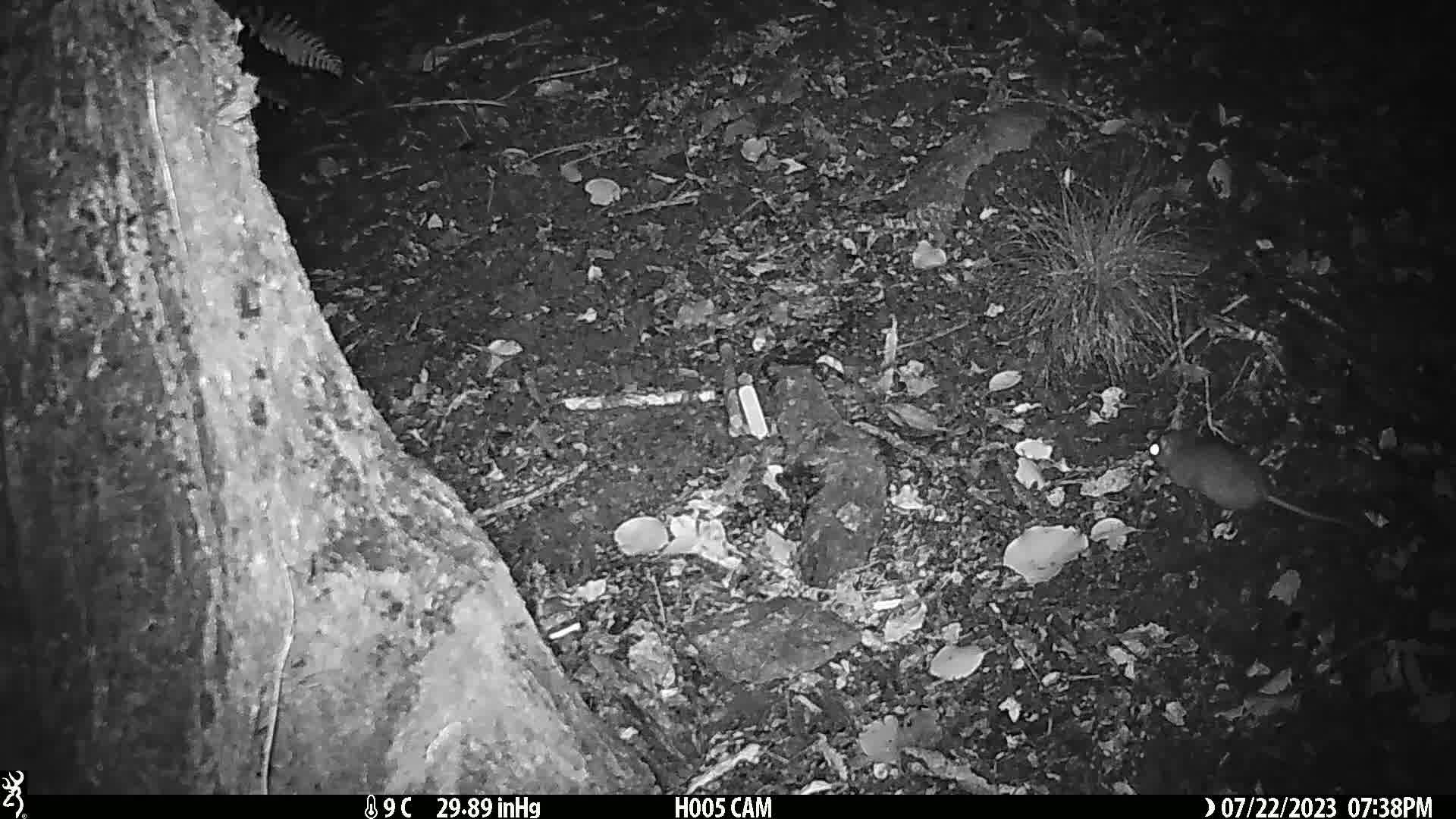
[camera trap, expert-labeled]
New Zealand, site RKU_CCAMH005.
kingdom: Animalia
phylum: Chordata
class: Mammalia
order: Rodentia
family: Muridae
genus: Rattus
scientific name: Rattus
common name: rat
Rat (Rattus).